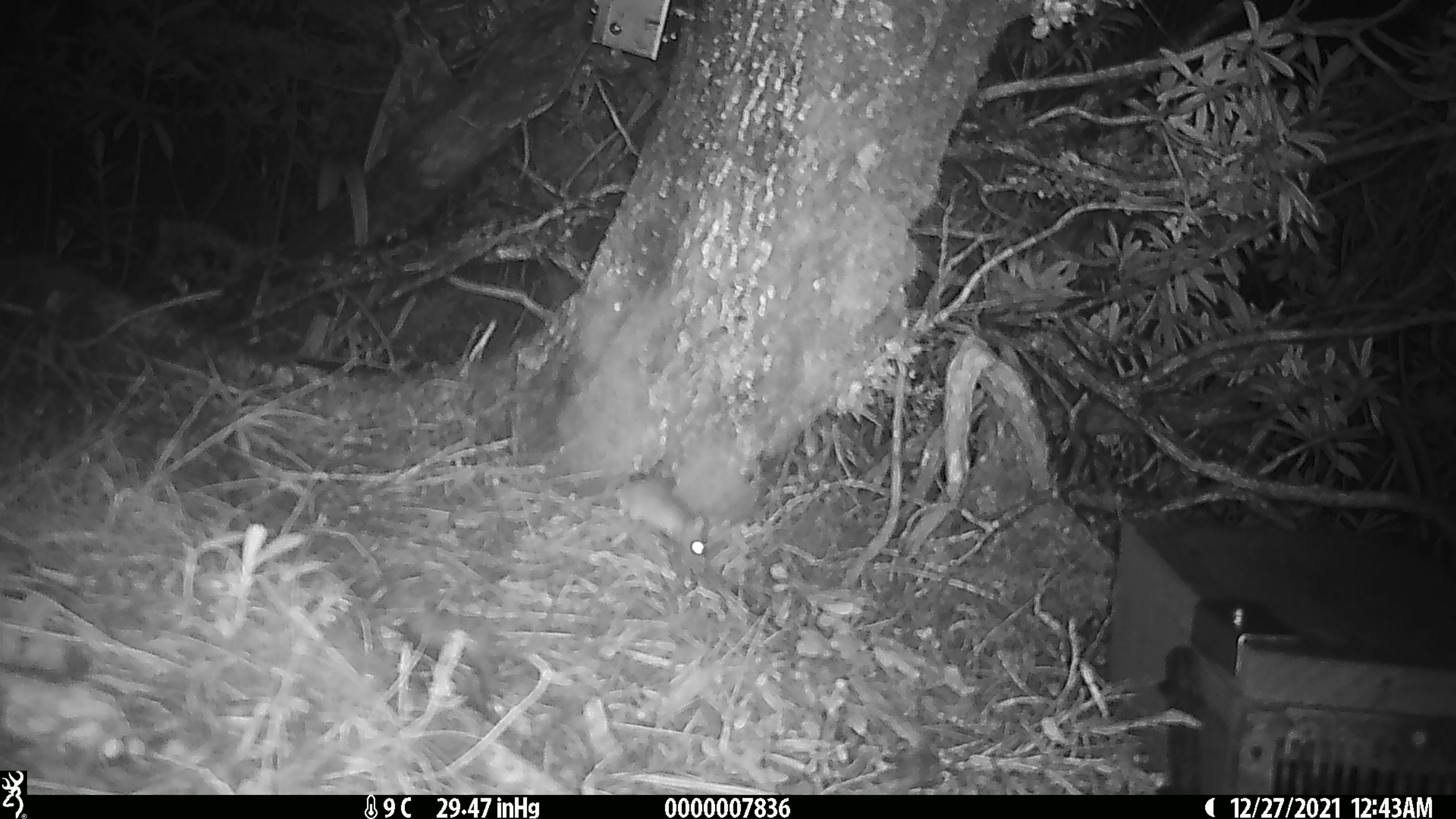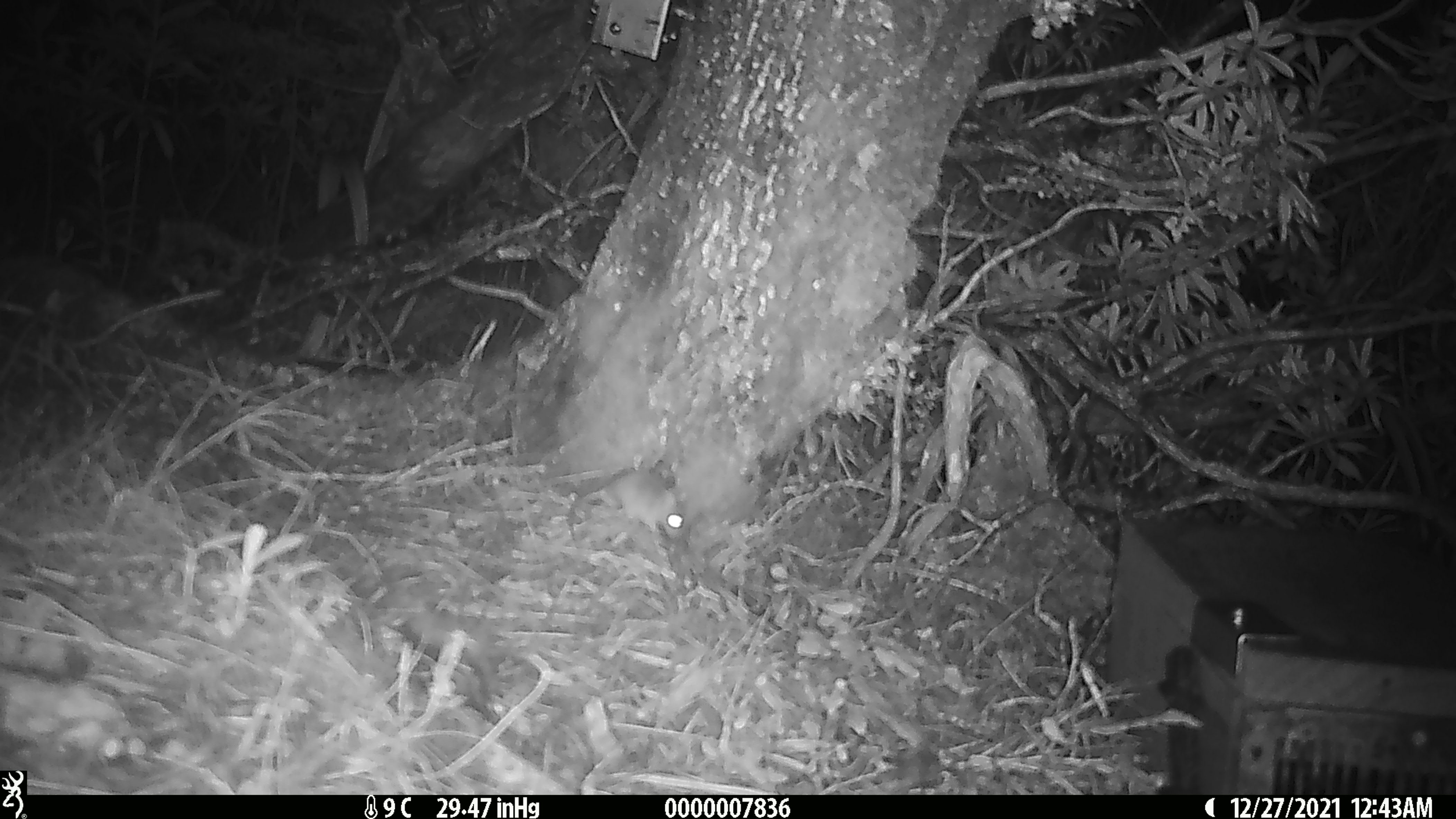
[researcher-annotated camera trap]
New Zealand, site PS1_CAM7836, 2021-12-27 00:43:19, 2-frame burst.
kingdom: Animalia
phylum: Chordata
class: Mammalia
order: Rodentia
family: Muridae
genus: Mus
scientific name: Mus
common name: mouse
Mouse (Mus).